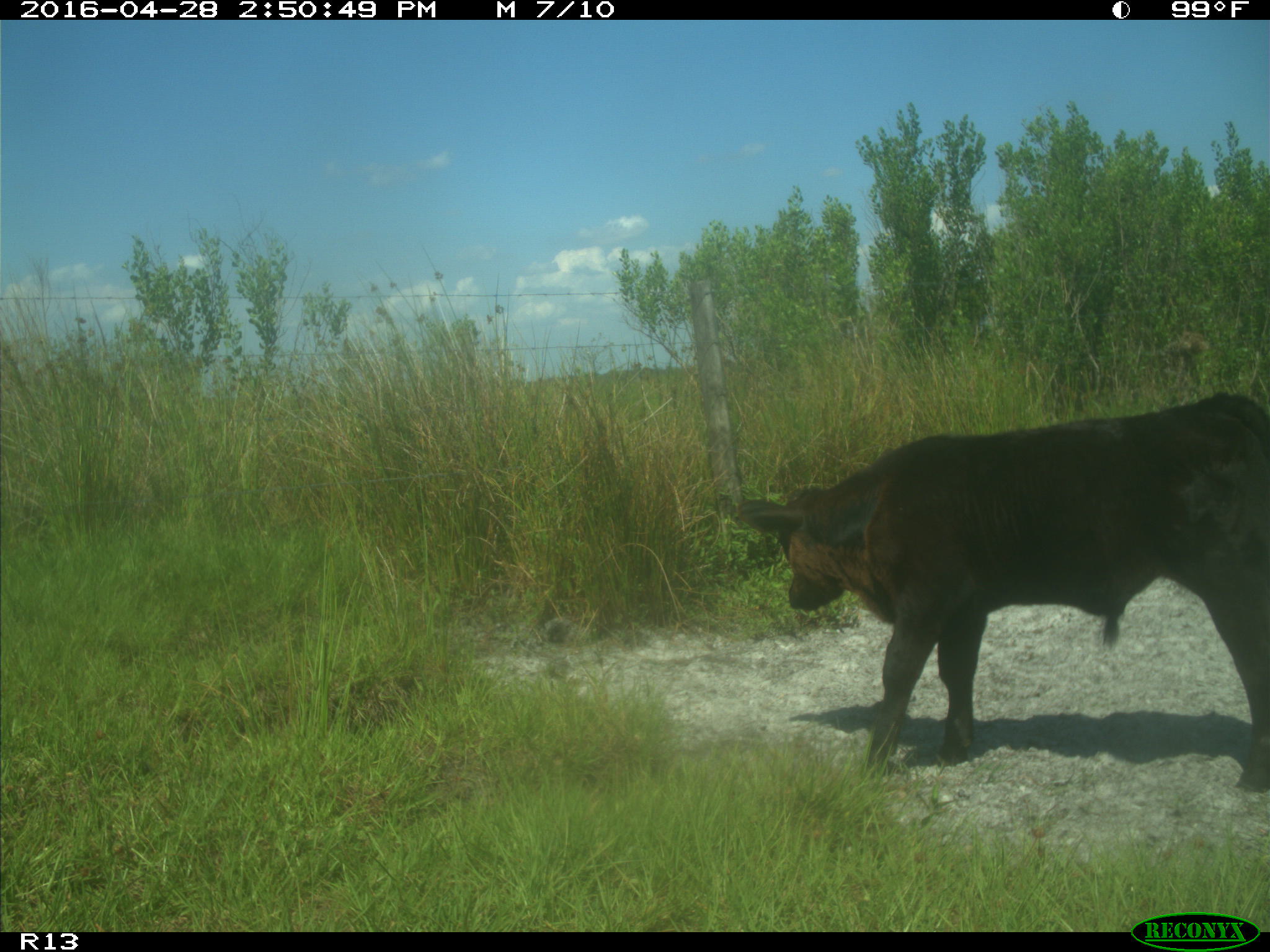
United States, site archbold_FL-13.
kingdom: Animalia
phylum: Chordata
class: Mammalia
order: Artiodactyla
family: Bovidae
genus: Bos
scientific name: Bos taurus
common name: domestic cow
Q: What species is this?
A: Bos taurus (domestic cow).